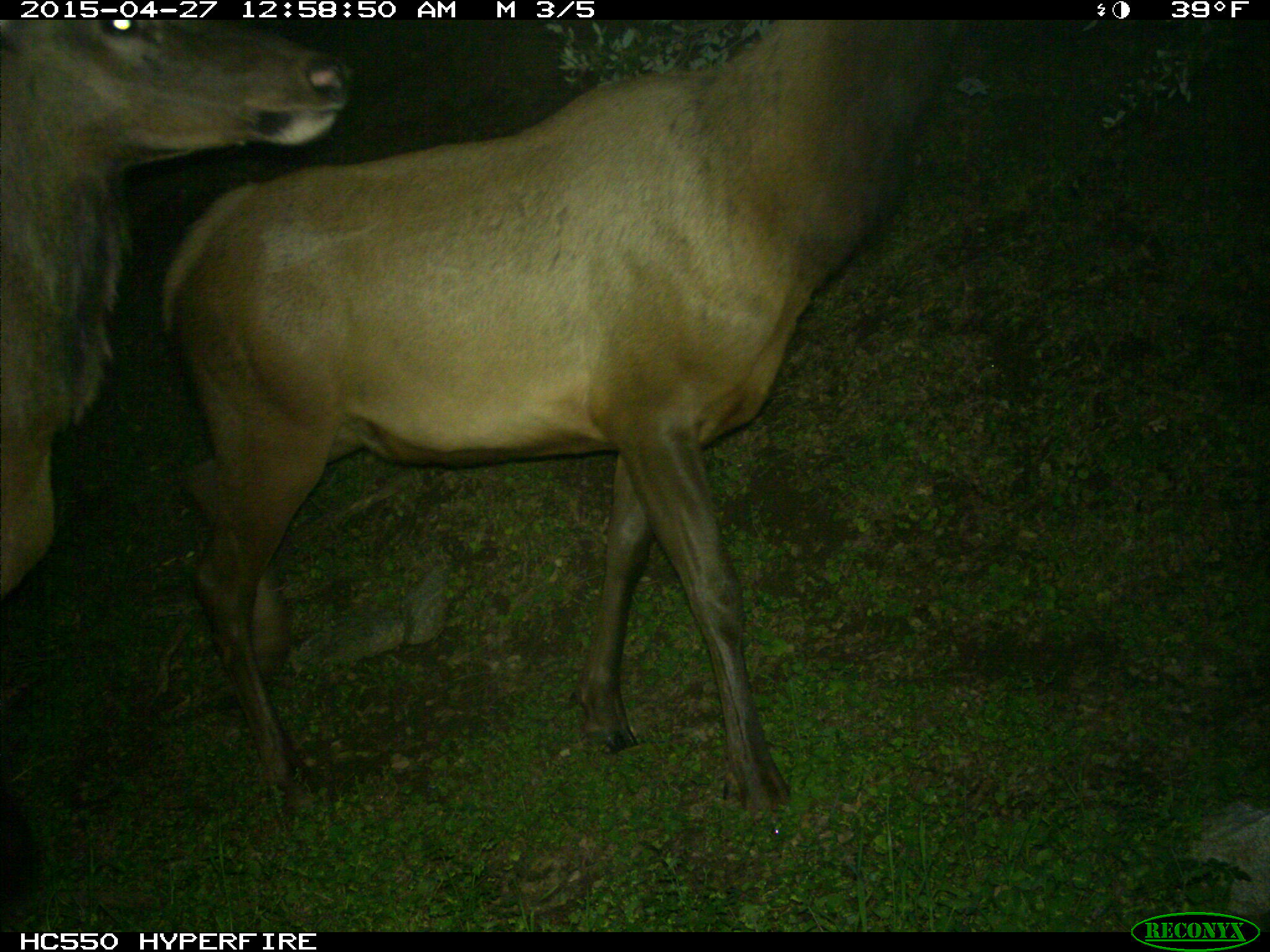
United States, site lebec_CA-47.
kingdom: Animalia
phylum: Chordata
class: Mammalia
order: Artiodactyla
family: Cervidae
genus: Cervus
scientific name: Cervus canadensis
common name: elk